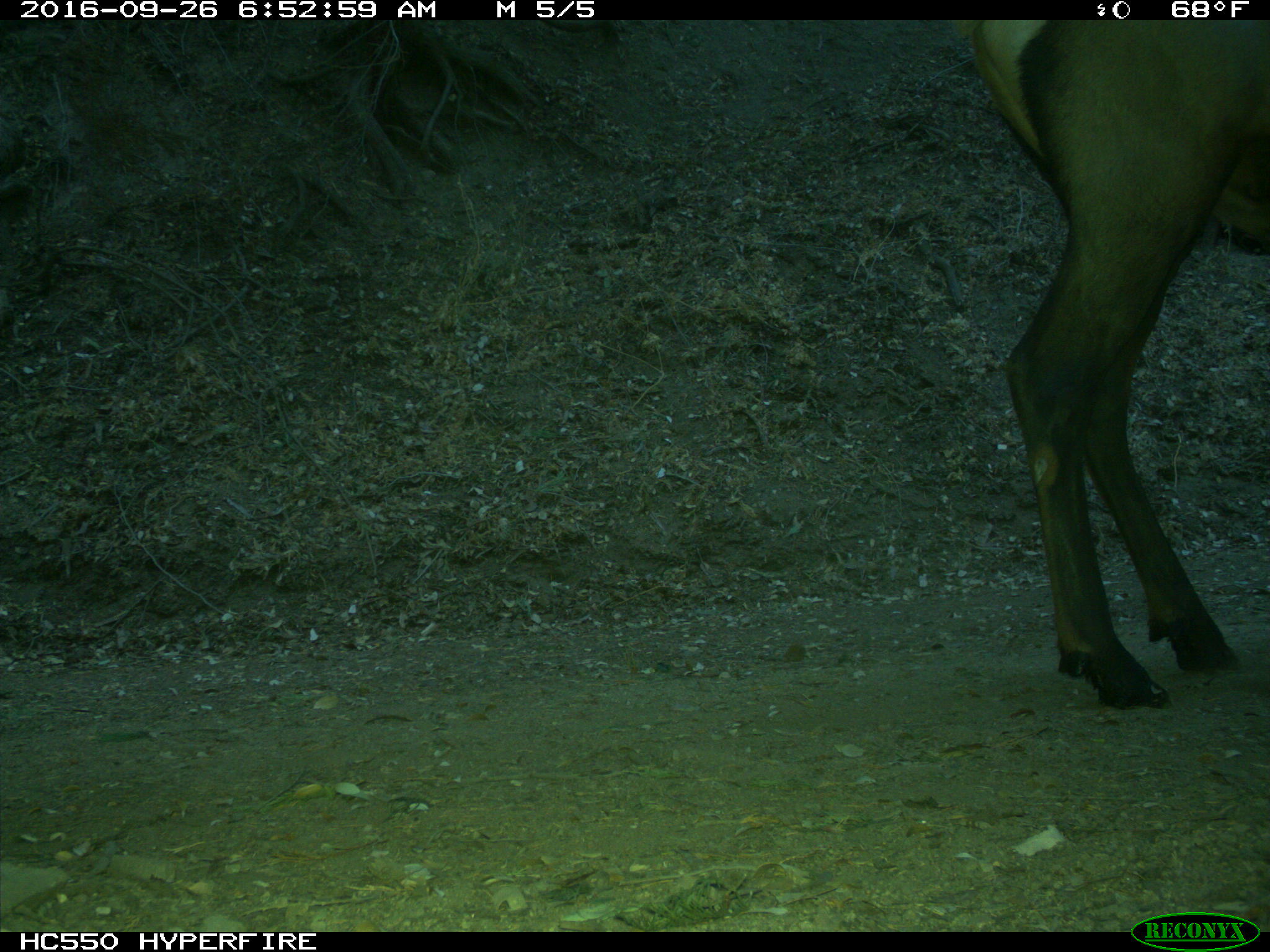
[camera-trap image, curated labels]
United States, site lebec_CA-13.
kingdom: Animalia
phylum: Chordata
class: Mammalia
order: Artiodactyla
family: Cervidae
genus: Cervus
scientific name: Cervus canadensis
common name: elk